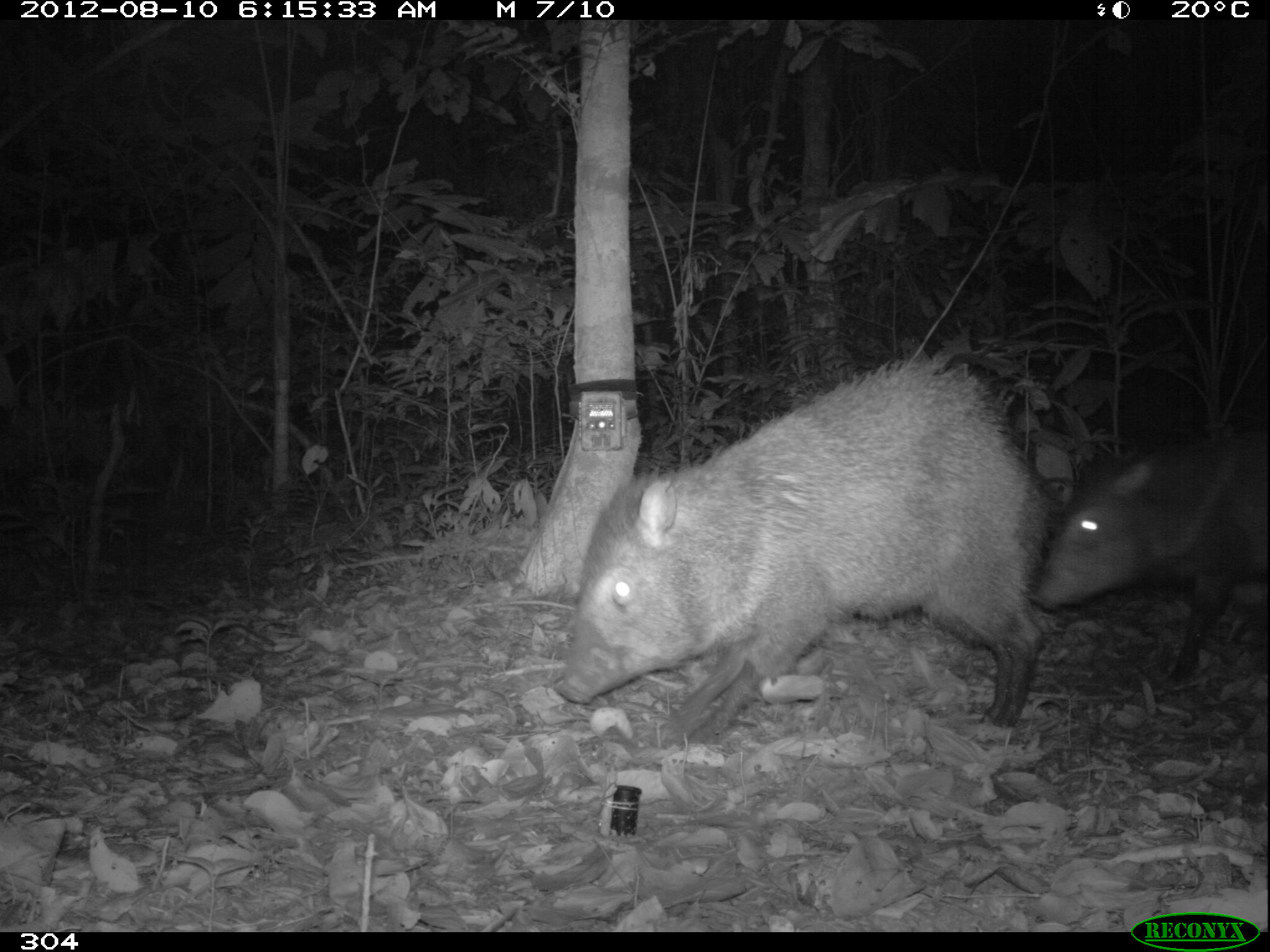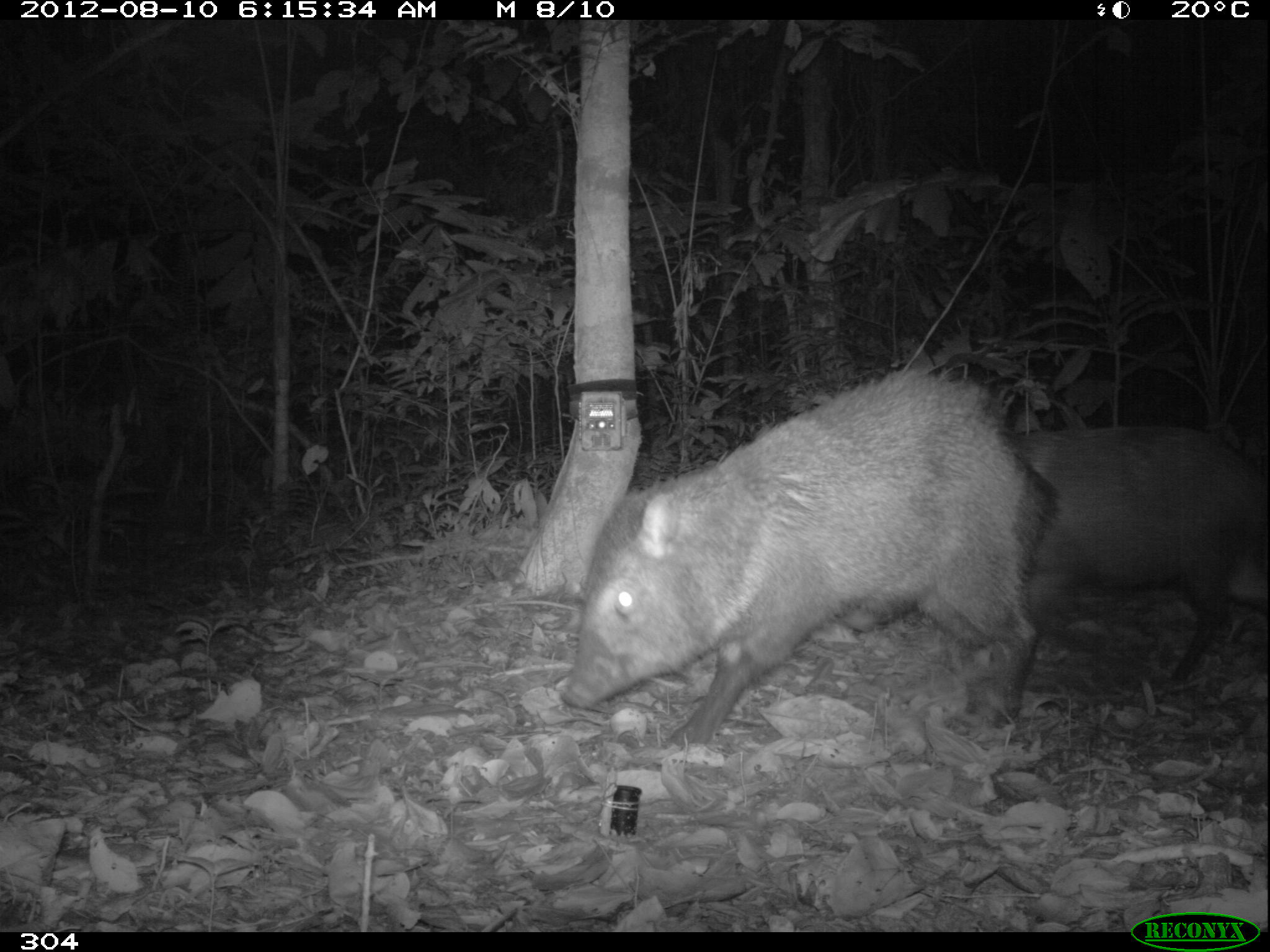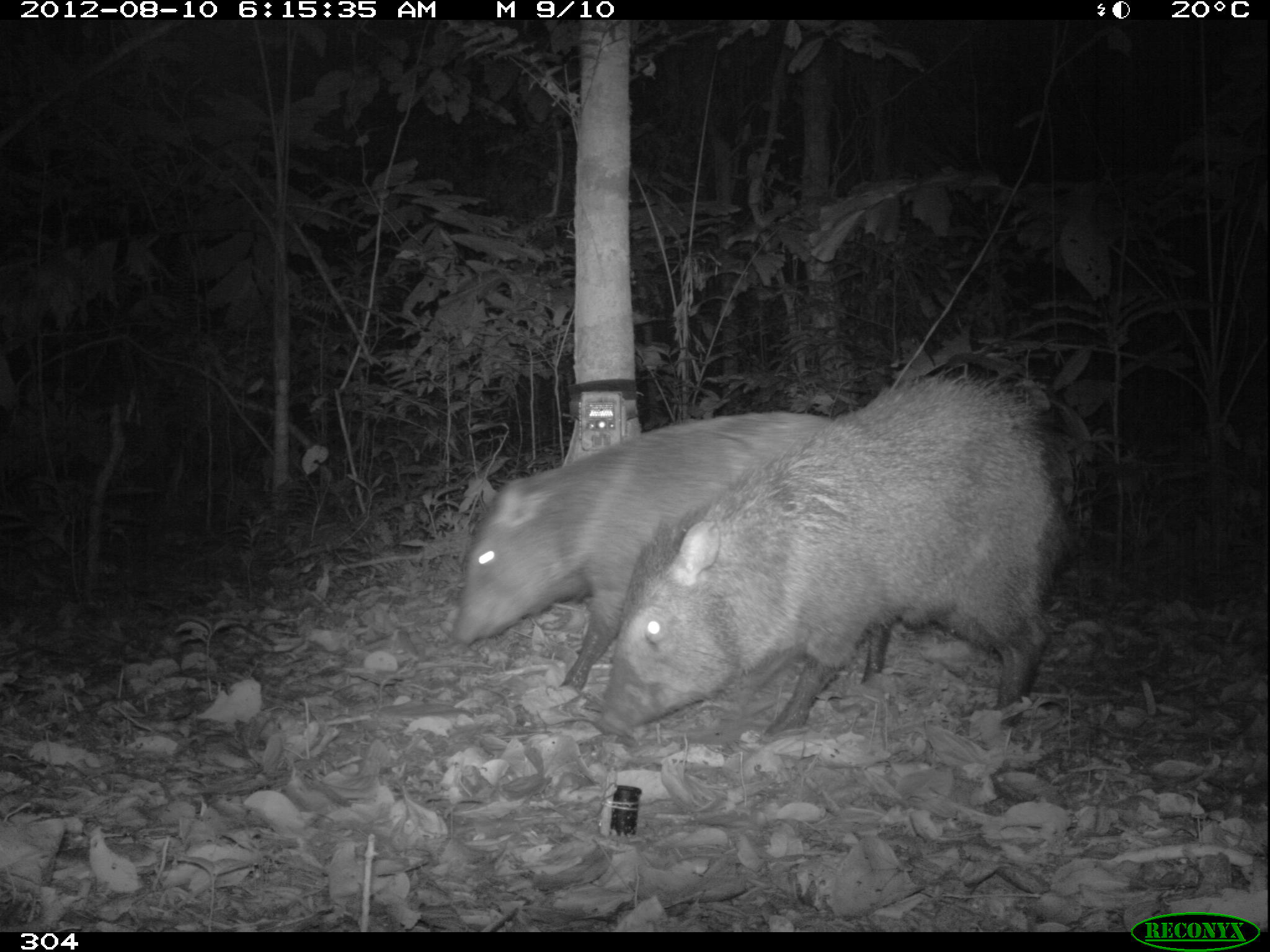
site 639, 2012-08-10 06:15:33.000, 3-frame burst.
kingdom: Animalia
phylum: Chordata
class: Mammalia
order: Artiodactyla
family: Tayassuidae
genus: Pecari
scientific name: Pecari tajacu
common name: collared peccary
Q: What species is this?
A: Pecari tajacu (collared peccary).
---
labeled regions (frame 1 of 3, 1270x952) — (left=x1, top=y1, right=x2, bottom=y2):
pecari tajacu: (left=554, top=352, right=1039, bottom=742); (left=1033, top=430, right=1270, bottom=675)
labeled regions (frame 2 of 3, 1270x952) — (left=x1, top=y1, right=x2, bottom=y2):
pecari tajacu: (left=562, top=365, right=1052, bottom=723); (left=1015, top=420, right=1267, bottom=688)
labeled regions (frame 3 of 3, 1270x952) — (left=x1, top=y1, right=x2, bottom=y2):
pecari tajacu: (left=593, top=367, right=1065, bottom=742); (left=447, top=410, right=845, bottom=688)